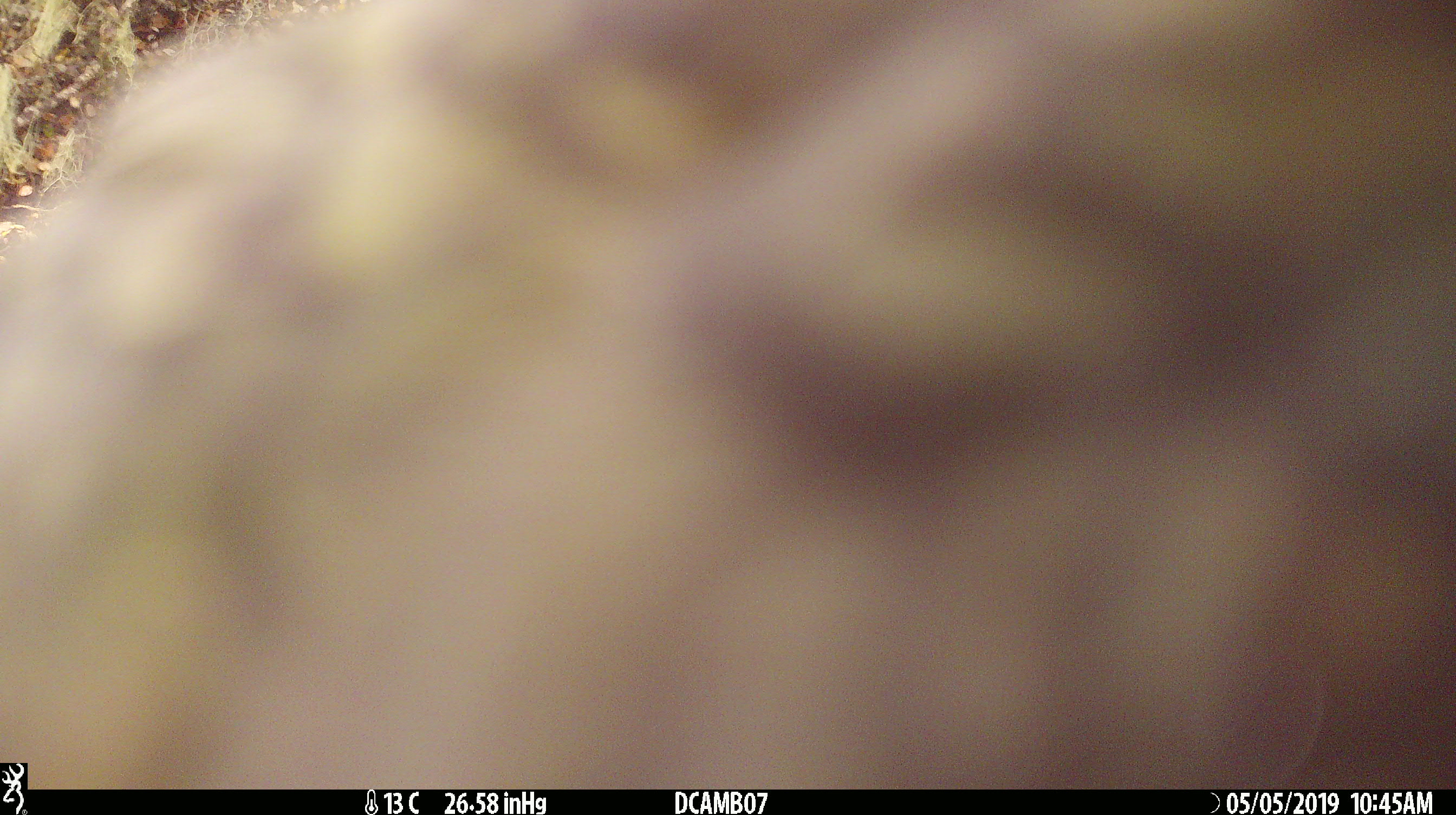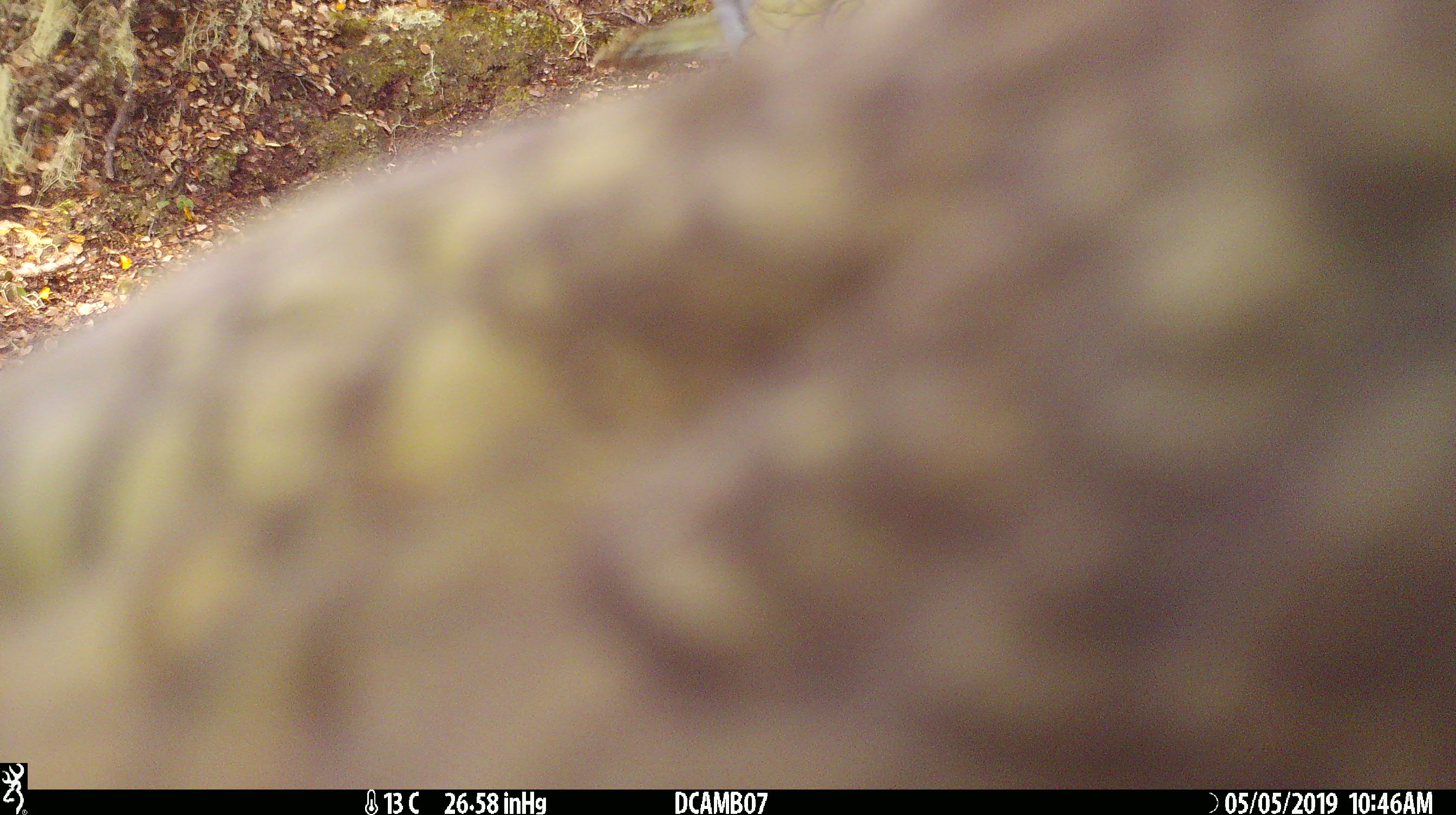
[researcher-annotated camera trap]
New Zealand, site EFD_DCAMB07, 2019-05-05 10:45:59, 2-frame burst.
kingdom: Animalia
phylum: Chordata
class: Aves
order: Psittaciformes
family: Strigopidae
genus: Nestor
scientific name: Nestor notabilis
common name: kea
Kea (Nestor notabilis).